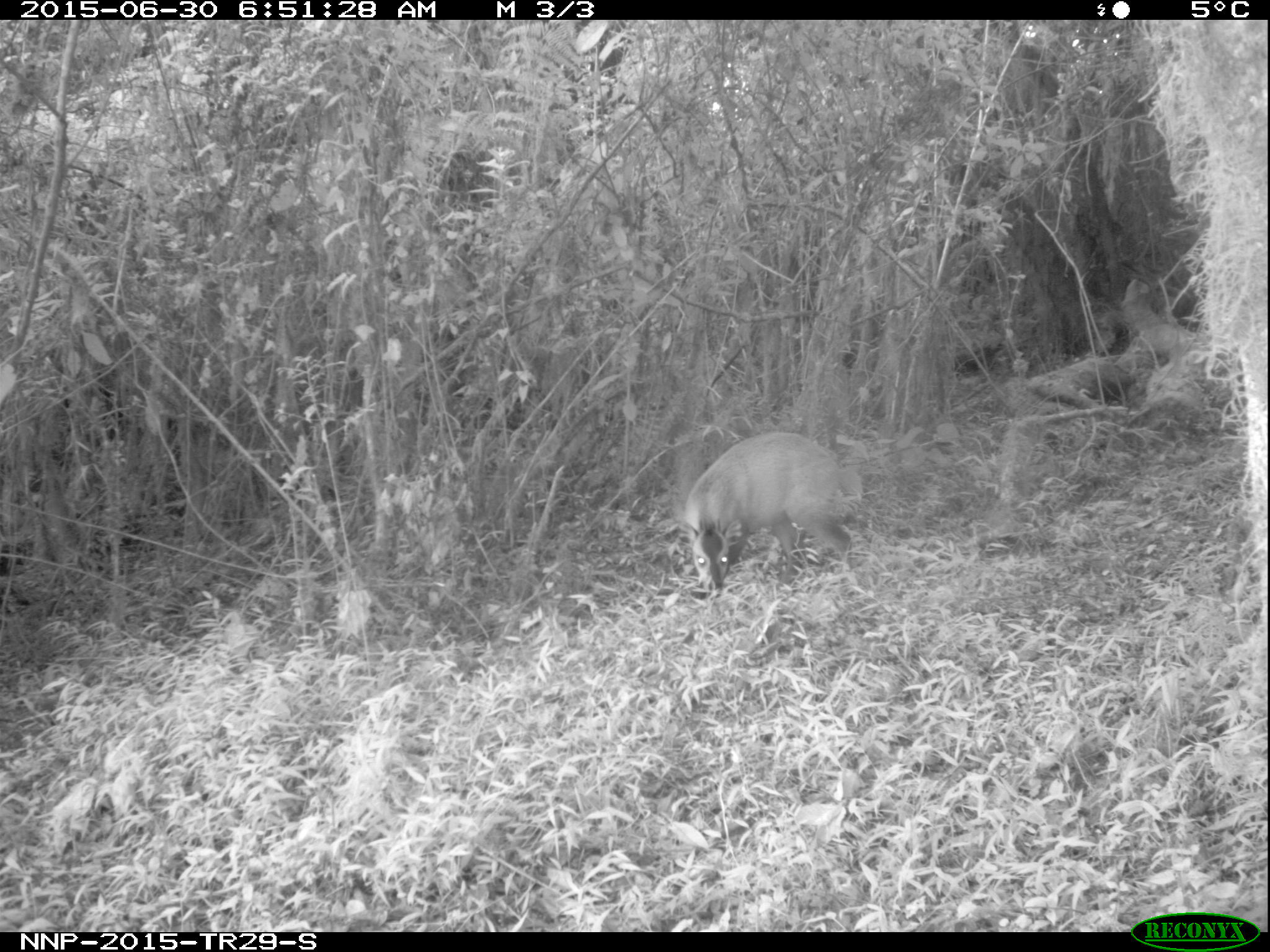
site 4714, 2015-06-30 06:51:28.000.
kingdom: Animalia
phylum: Chordata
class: Mammalia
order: Artiodactyla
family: Bovidae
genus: Cephalophus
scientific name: Cephalophus nigrifrons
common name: black-fronted duiker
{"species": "Cephalophus nigrifrons (black-fronted duiker)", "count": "1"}